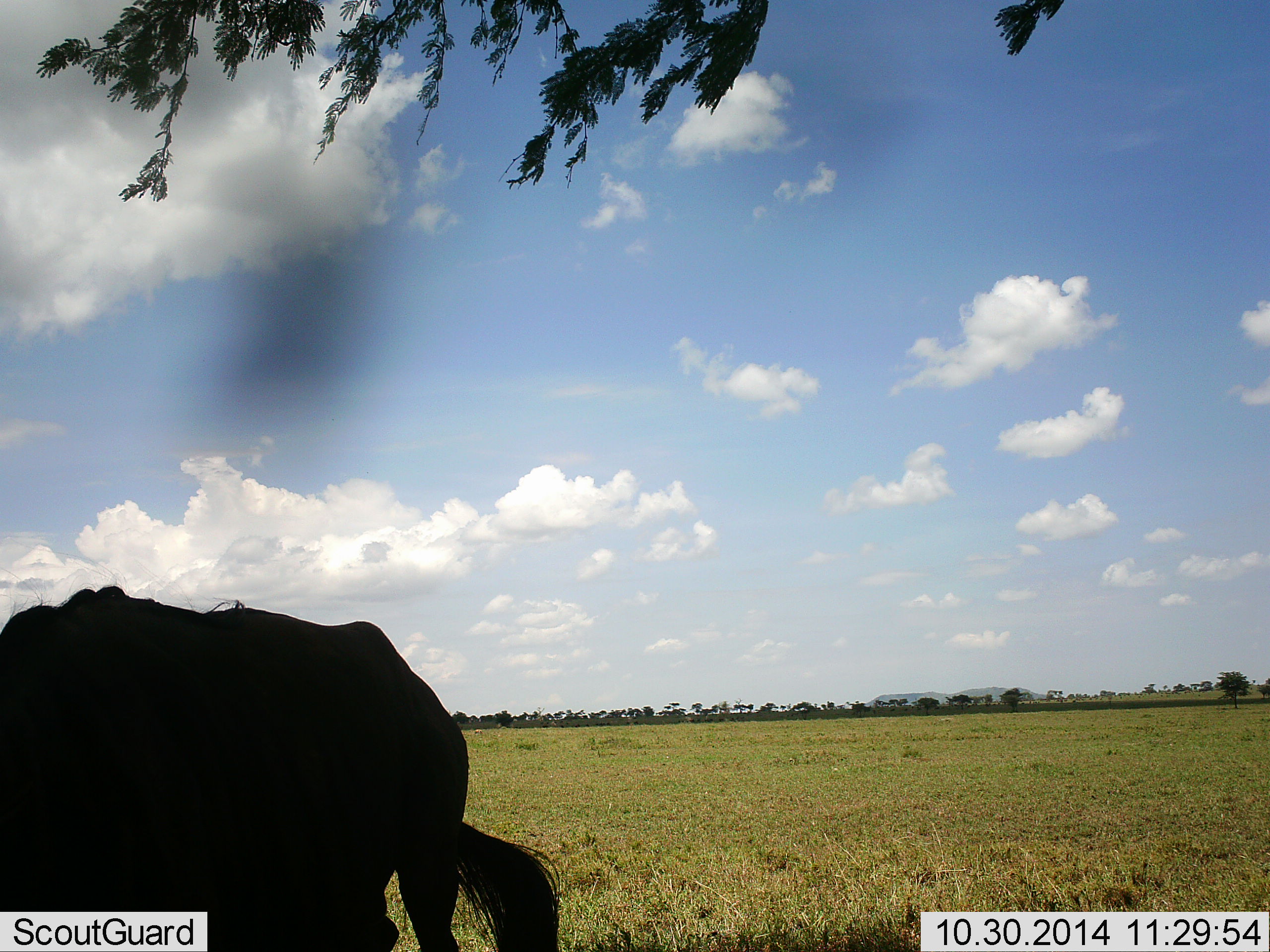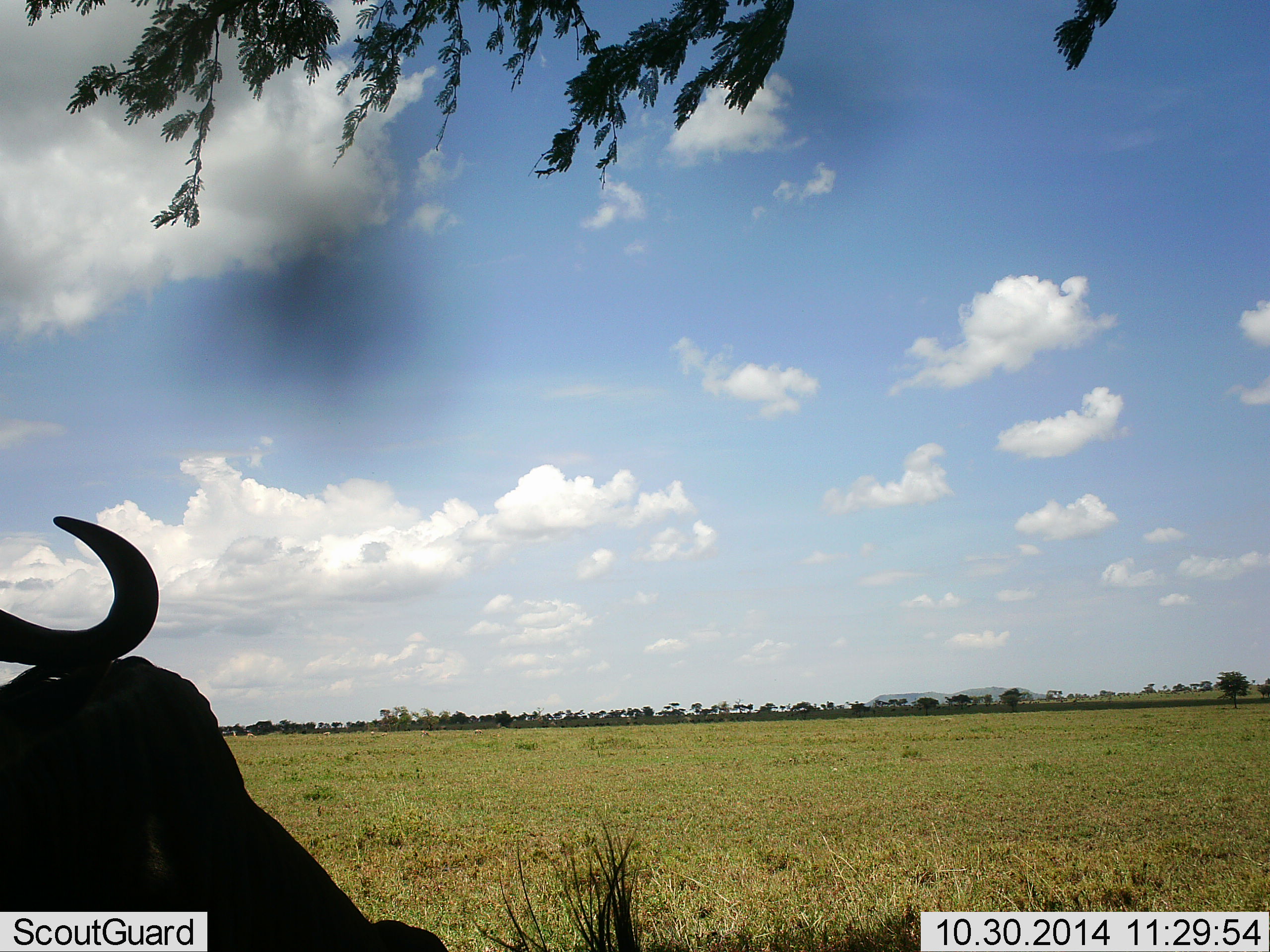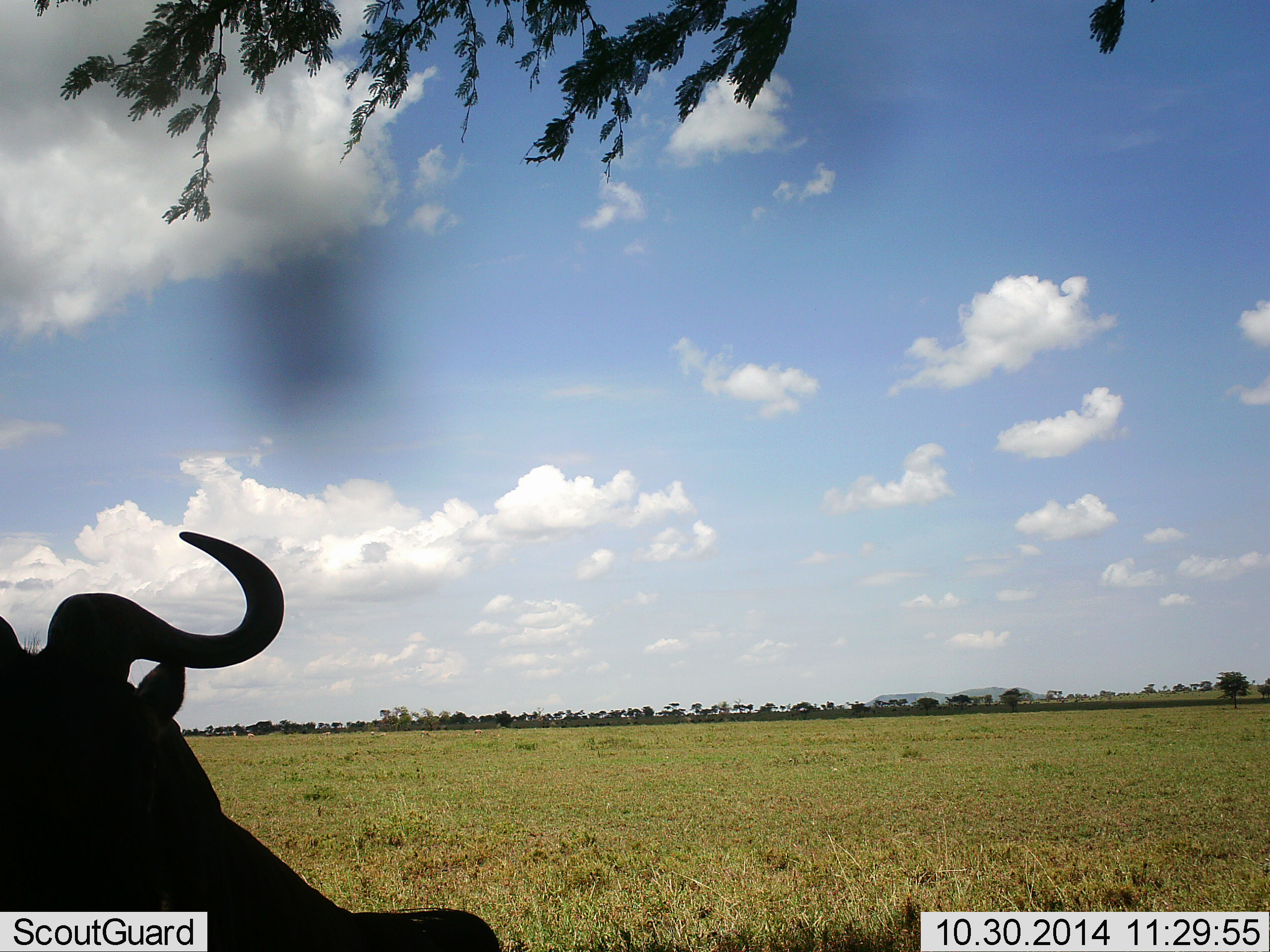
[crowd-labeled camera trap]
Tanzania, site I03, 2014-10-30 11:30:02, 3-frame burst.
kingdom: Animalia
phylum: Chordata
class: Mammalia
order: Artiodactyla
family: Bovidae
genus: Connochaetes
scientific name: Connochaetes taurinus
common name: blue wildebeest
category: wildebeest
Wildebeest (blue wildebeest) (Connochaetes taurinus), count 1. Behavior (volunteer vote fractions): standing 40%, resting 20%, moving 30%, interacting 0%. Young present (vote fraction): 0%. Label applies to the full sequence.